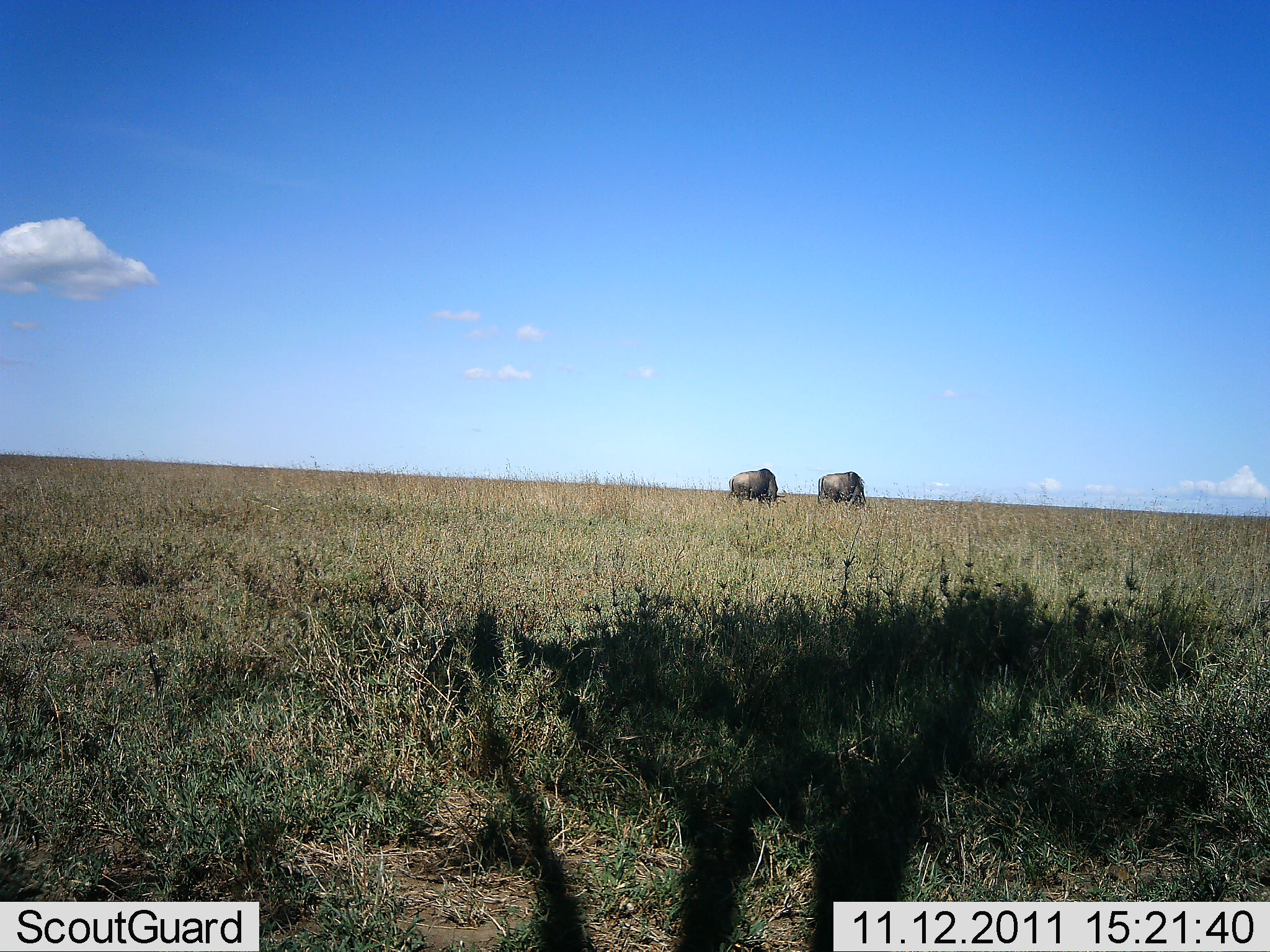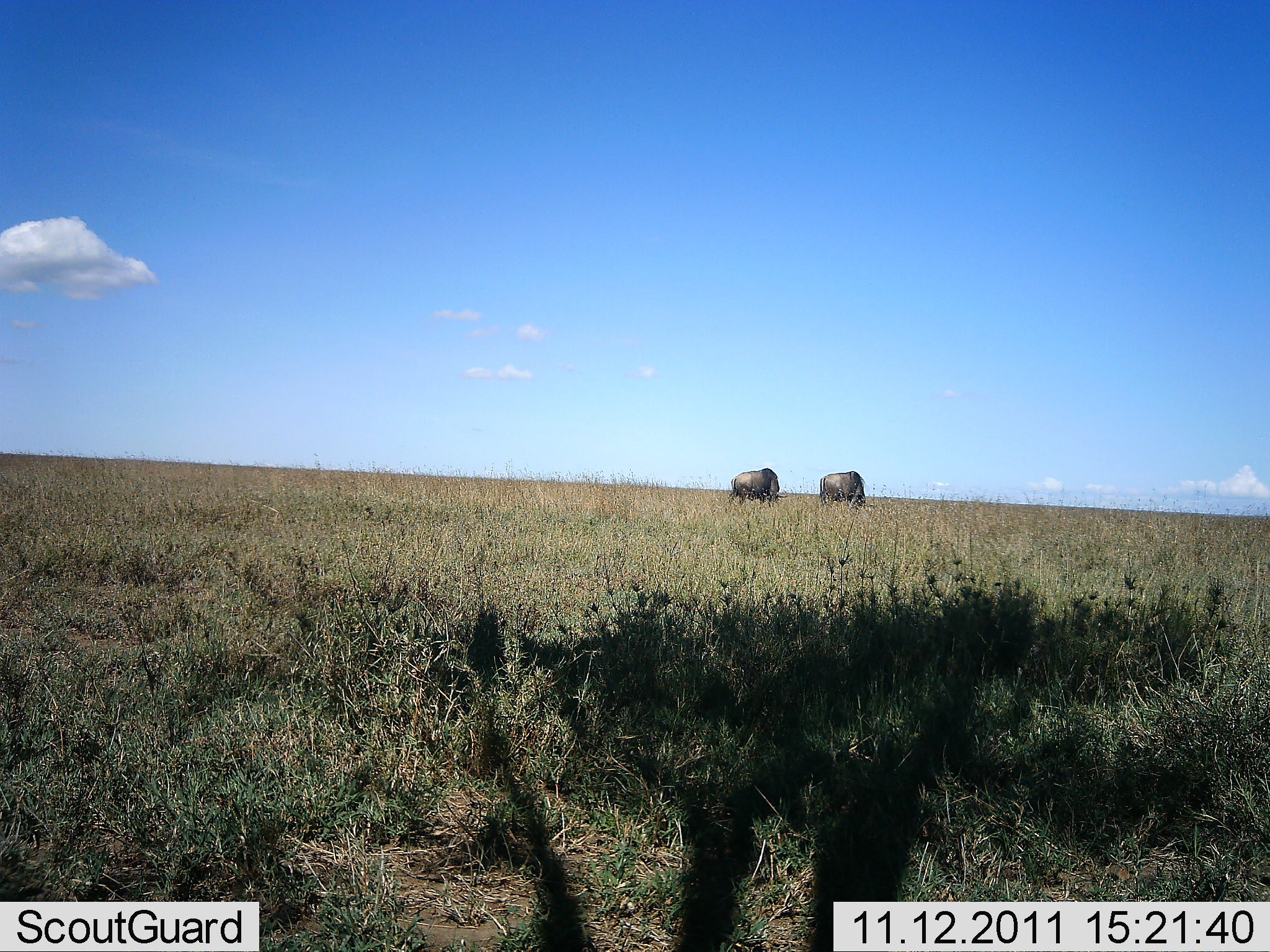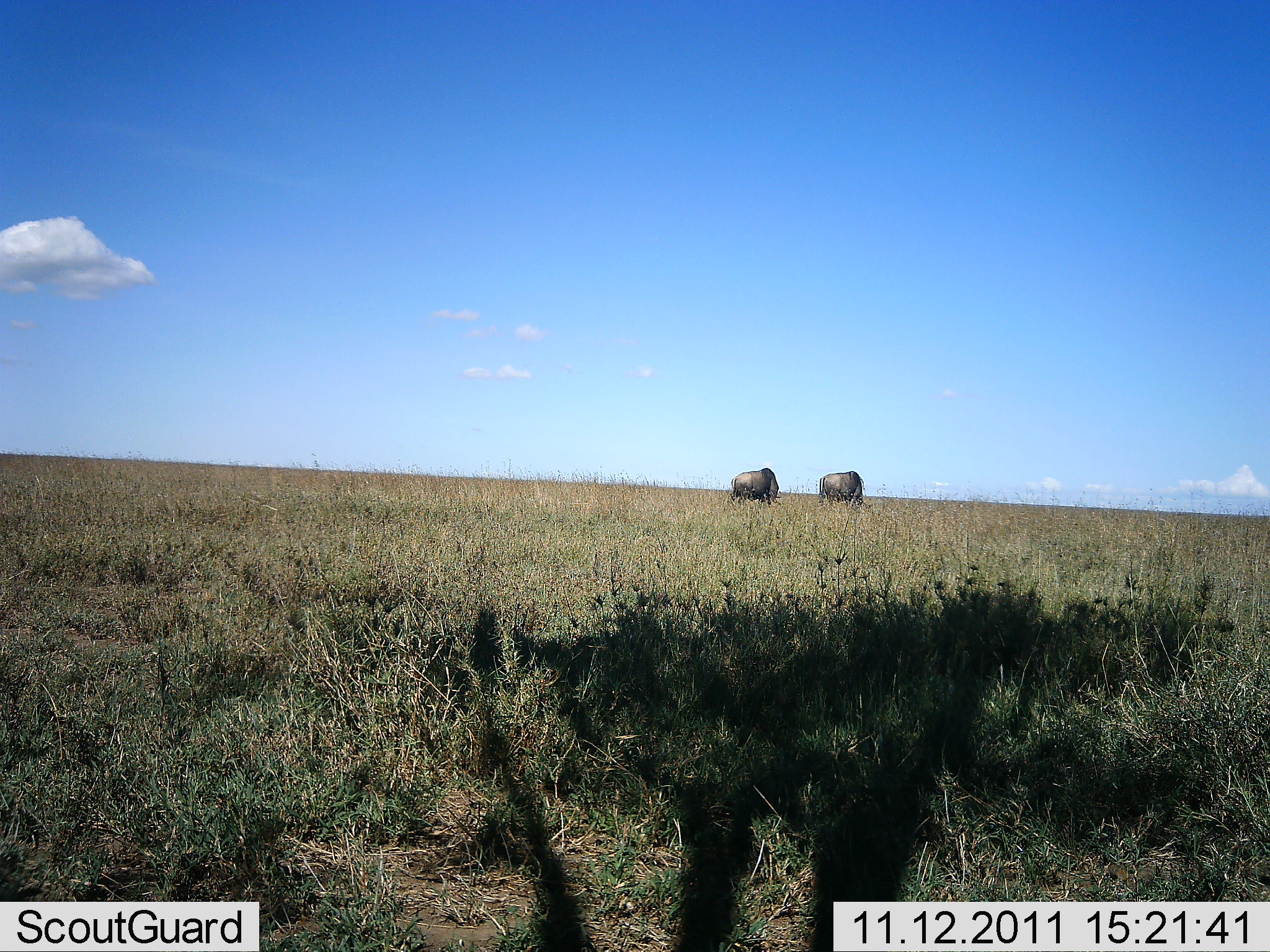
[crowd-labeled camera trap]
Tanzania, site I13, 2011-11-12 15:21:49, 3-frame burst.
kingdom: Animalia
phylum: Chordata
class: Mammalia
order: Artiodactyla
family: Bovidae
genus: Connochaetes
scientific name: Connochaetes taurinus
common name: blue wildebeest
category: wildebeest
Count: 2.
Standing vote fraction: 17%.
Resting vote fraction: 0%.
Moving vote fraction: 0%.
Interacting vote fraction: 0%.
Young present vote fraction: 0%.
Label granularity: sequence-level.